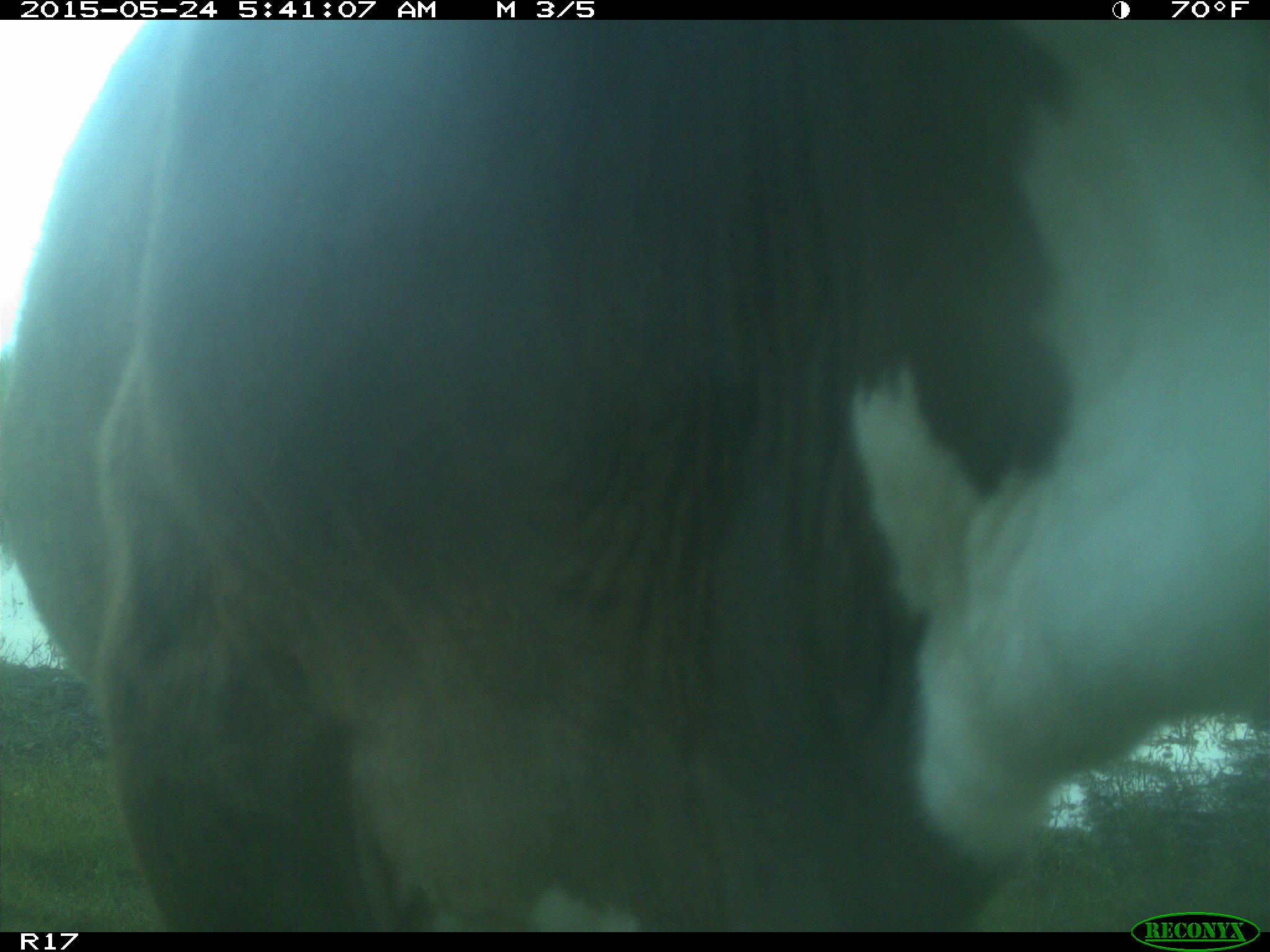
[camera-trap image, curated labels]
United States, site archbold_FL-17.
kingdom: Animalia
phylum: Chordata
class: Mammalia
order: Artiodactyla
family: Bovidae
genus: Bos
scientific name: Bos taurus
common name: domestic cow